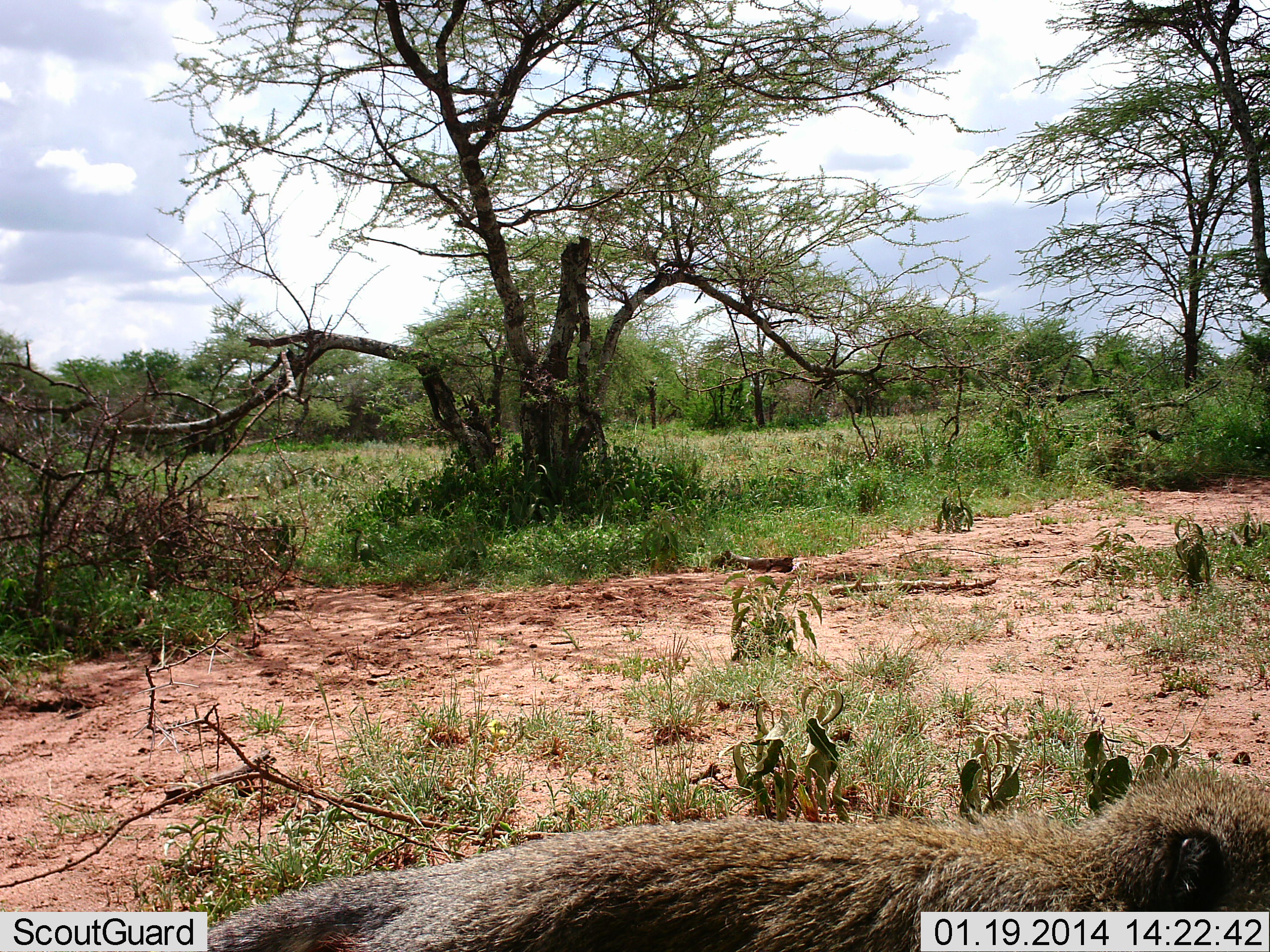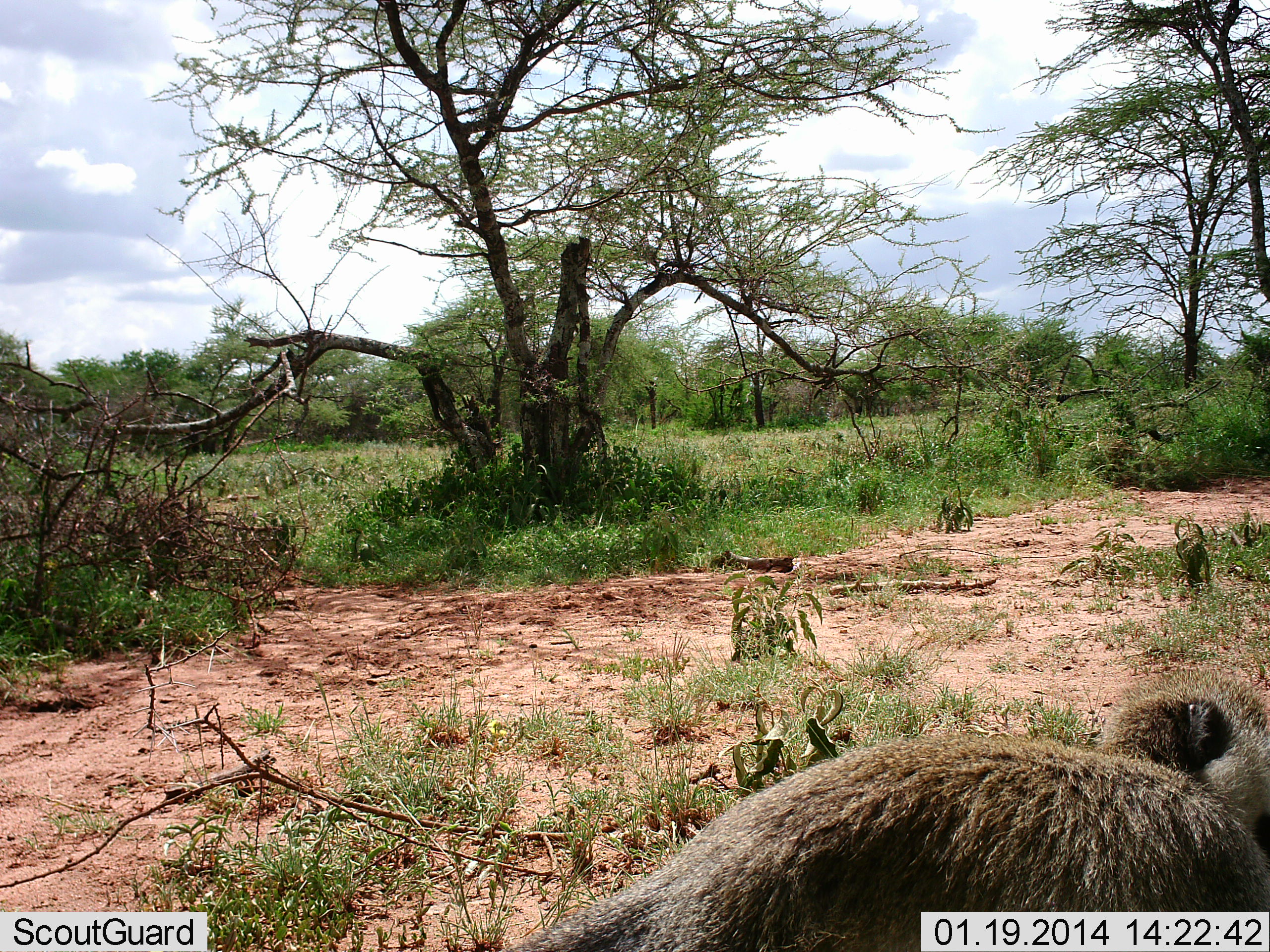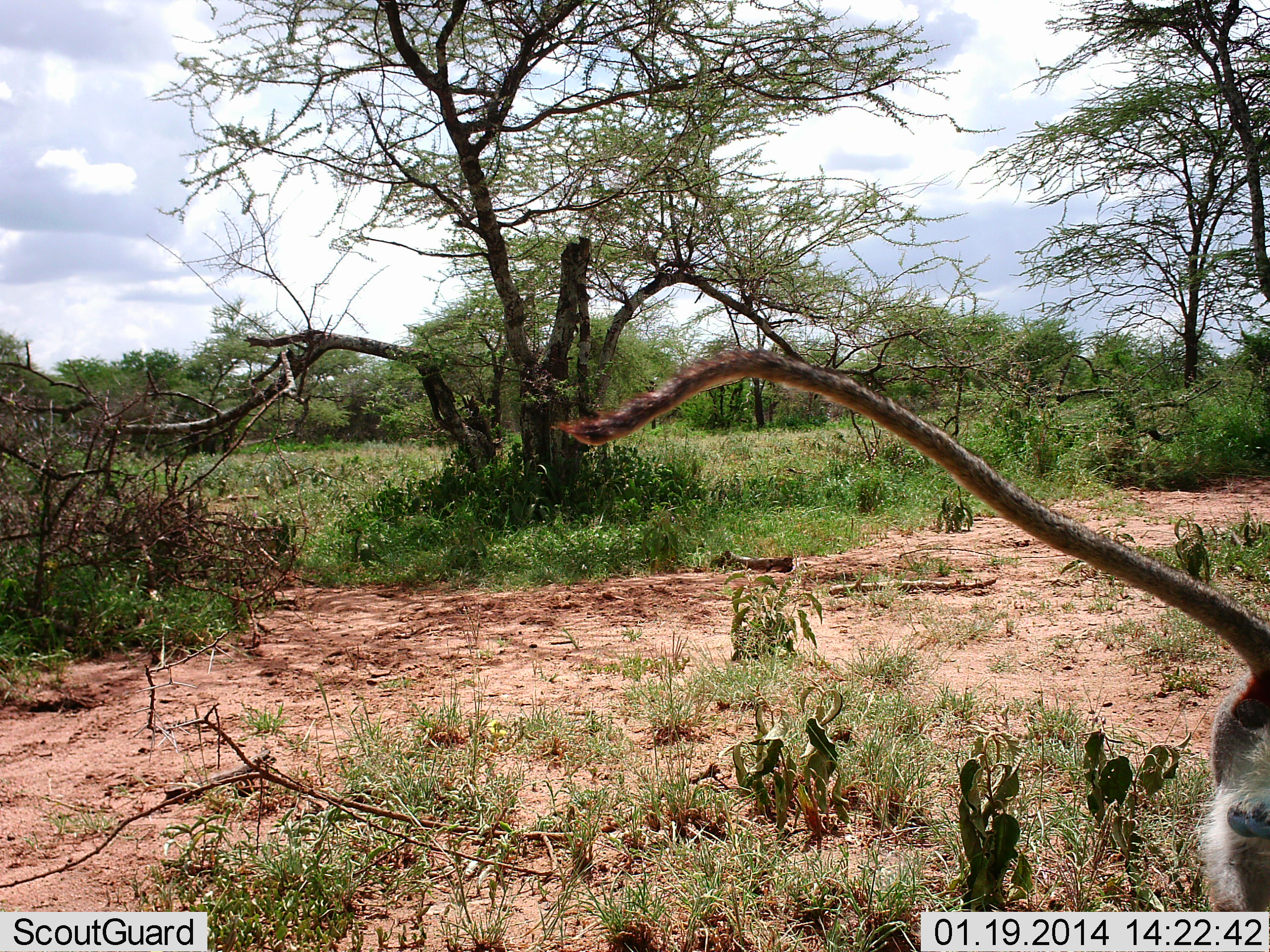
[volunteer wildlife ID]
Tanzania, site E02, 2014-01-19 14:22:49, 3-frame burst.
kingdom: Animalia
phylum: Chordata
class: Mammalia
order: Primates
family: Cercopithecidae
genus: Chlorocebus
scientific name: Chlorocebus pygerythrus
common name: vervet monkey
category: monkeyvervet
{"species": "monkeyvervet (vervet monkey) (Chlorocebus pygerythrus)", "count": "1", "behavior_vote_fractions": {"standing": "0%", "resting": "0%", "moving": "100%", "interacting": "0%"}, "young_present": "0%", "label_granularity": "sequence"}